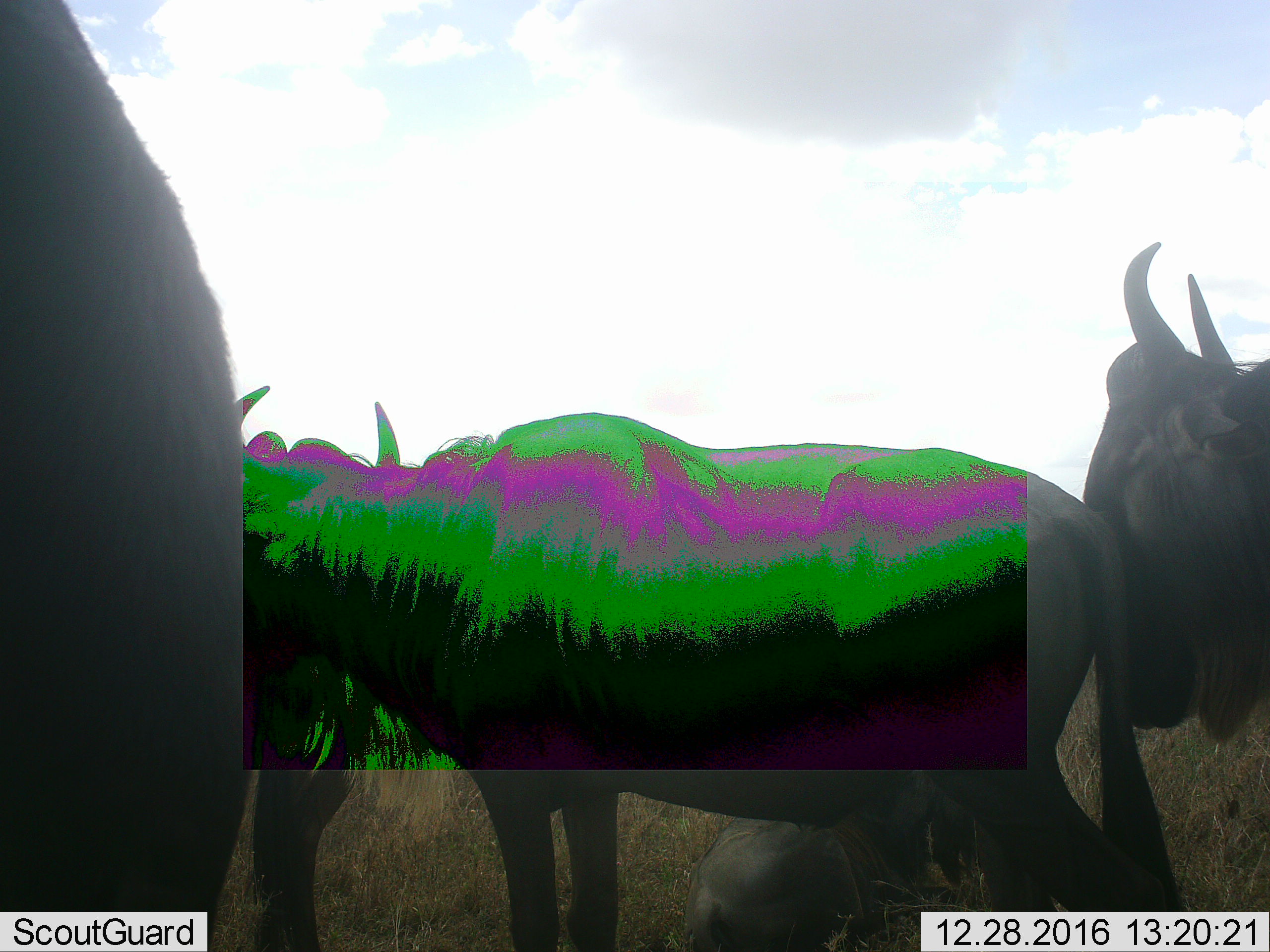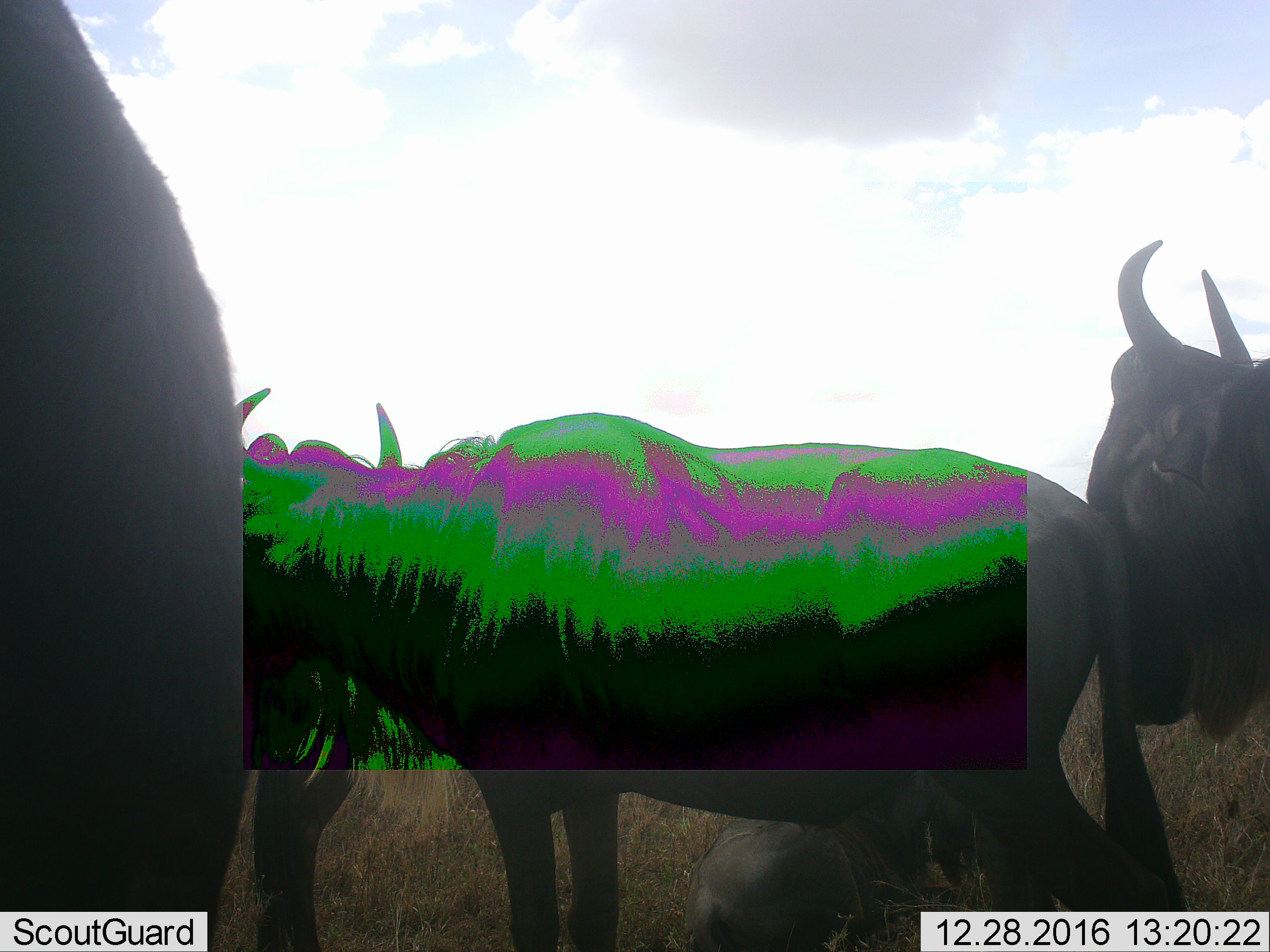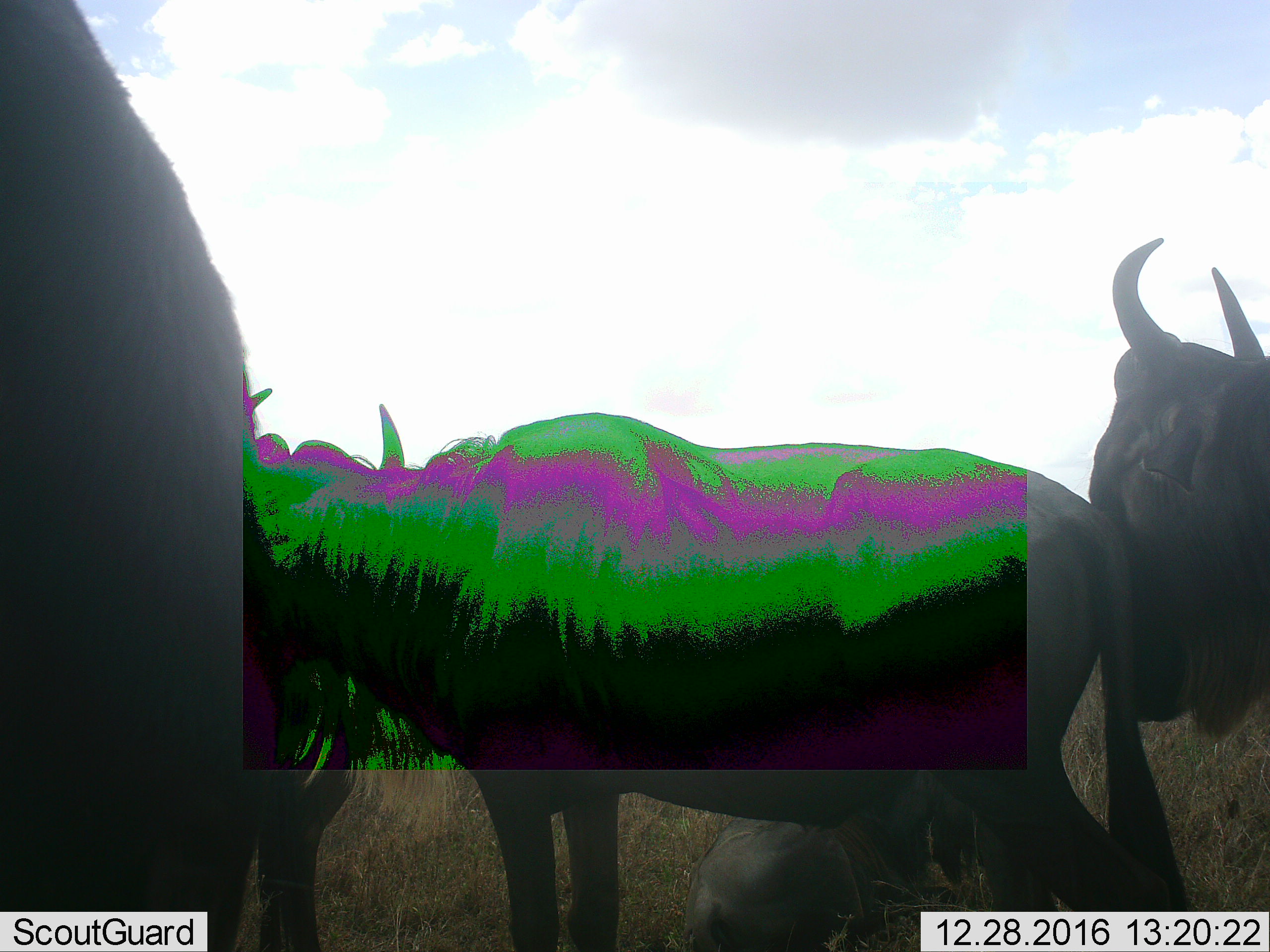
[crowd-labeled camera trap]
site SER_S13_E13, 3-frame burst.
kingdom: Animalia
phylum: Chordata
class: Mammalia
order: Artiodactyla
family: Bovidae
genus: Connochaetes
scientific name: Connochaetes taurinus taurinus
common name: blue wildebeest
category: wildebeestblue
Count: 4.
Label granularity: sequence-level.